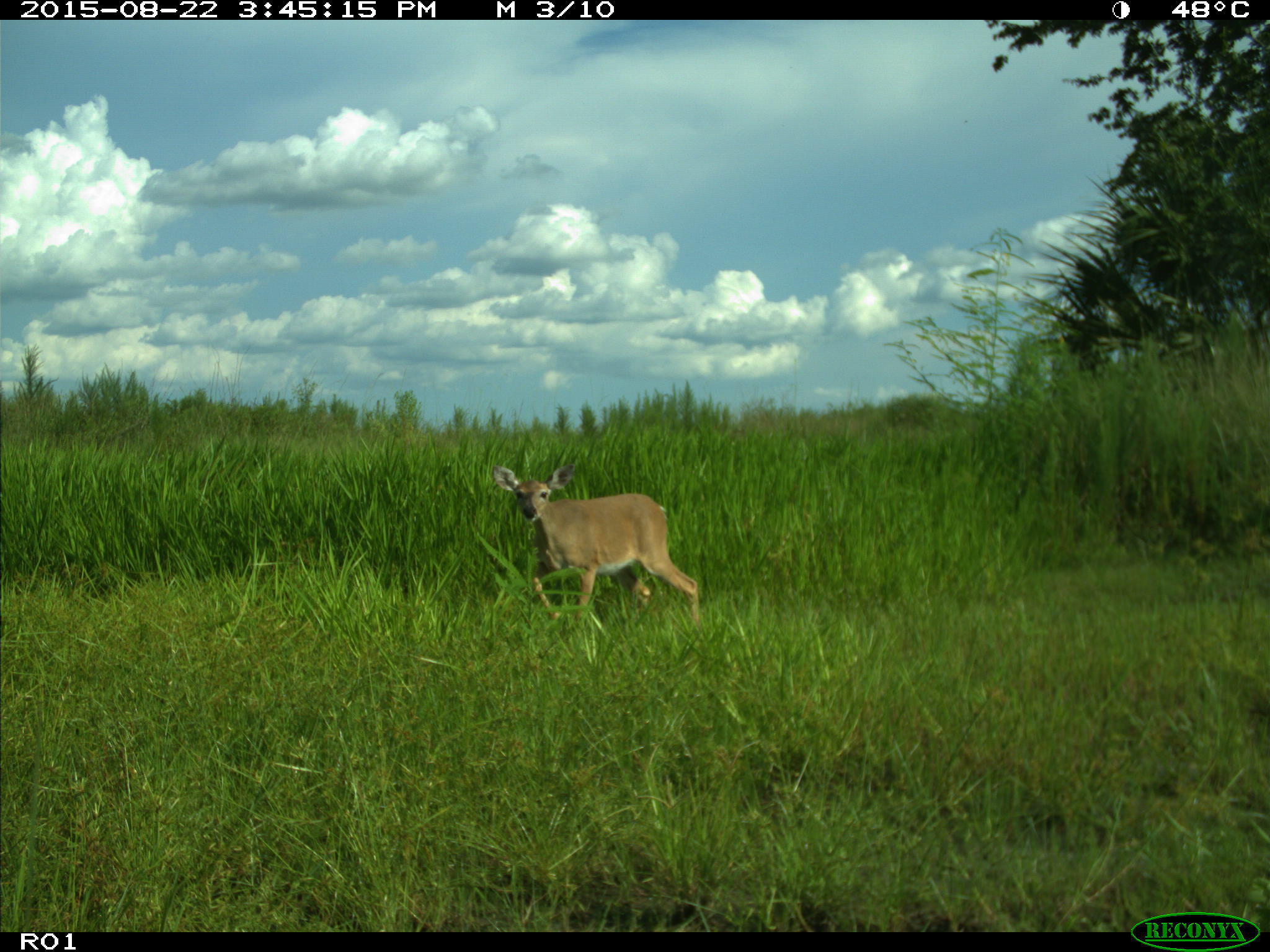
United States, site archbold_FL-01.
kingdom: Animalia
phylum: Chordata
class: Mammalia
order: Artiodactyla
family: Cervidae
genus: Odocoileus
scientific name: Odocoileus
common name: deer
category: unidentified deer